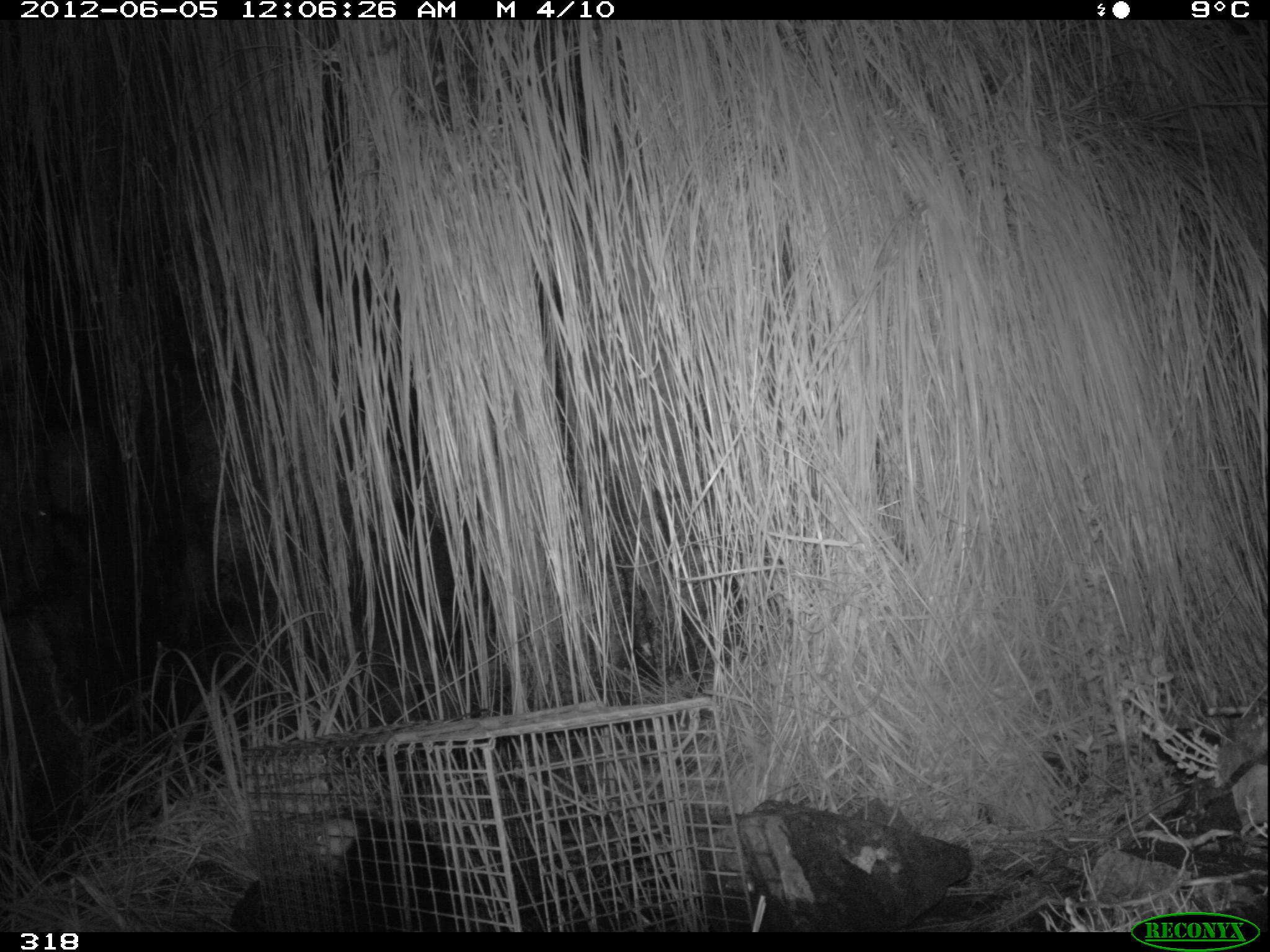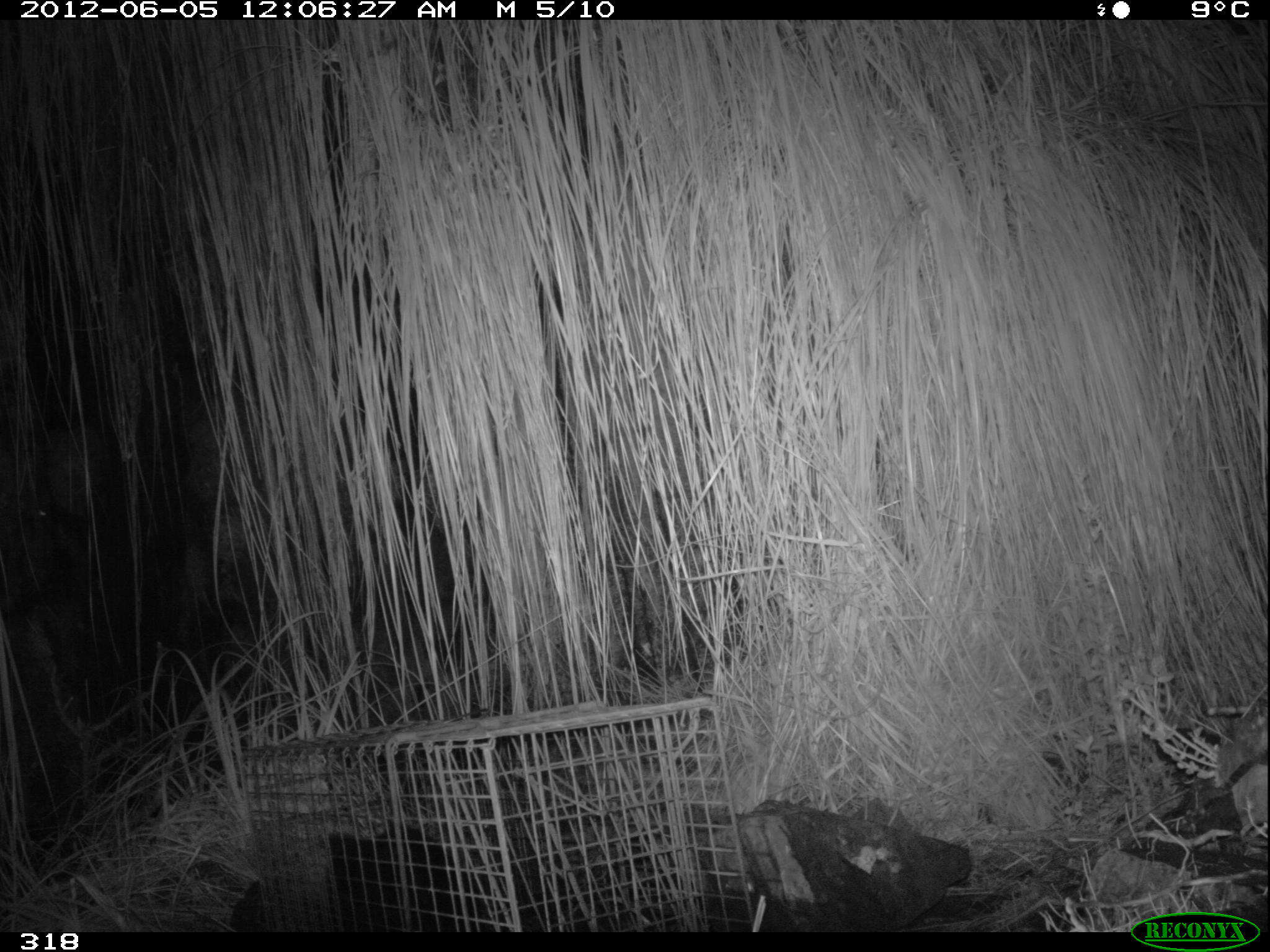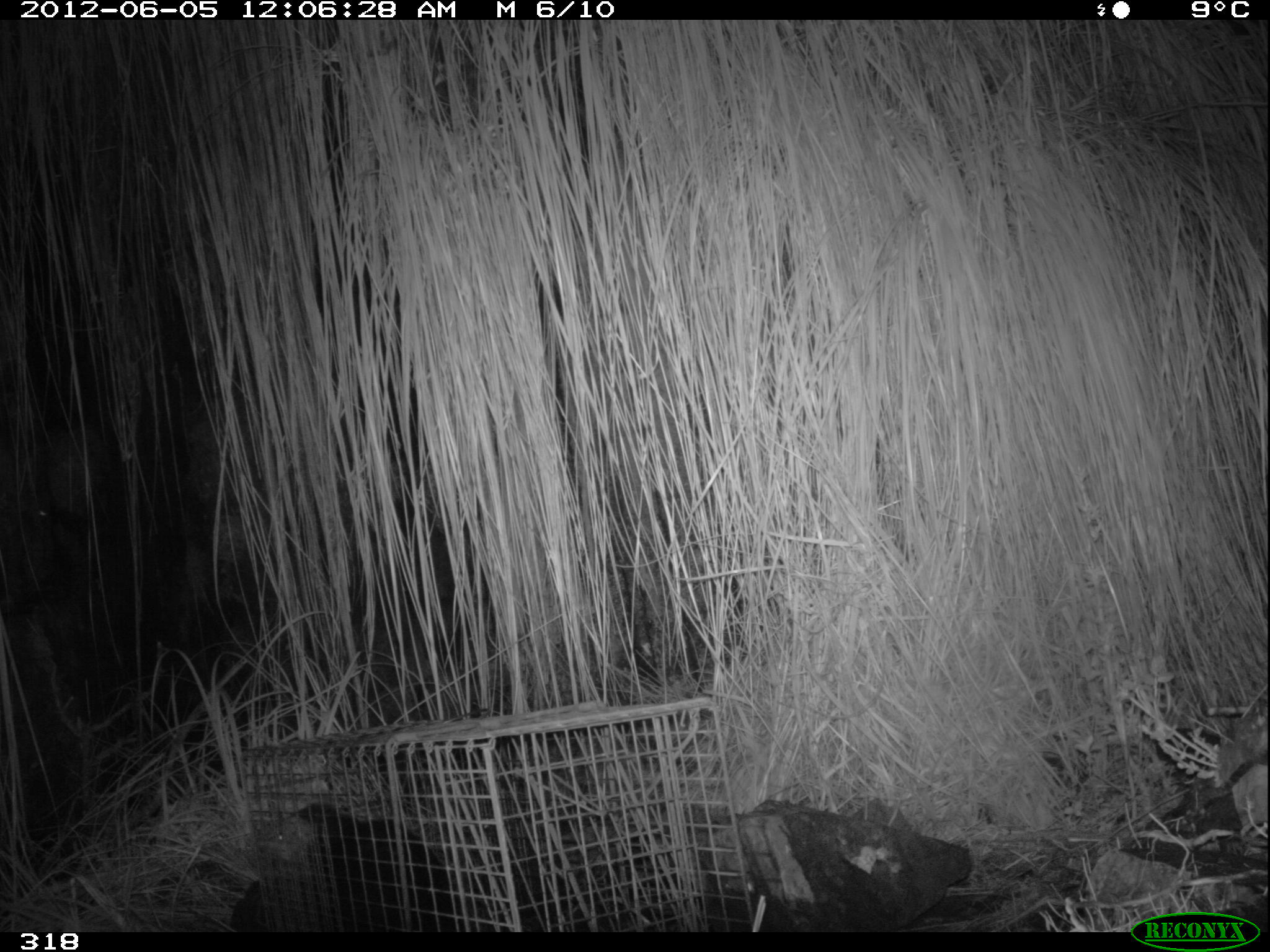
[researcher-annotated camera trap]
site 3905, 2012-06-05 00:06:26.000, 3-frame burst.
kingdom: Animalia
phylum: Chordata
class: Mammalia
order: Didelphimorphia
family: Didelphidae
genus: Didelphis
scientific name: Didelphis pernigra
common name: andean white-eared opossum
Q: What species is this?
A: Didelphis pernigra (andean white-eared opossum).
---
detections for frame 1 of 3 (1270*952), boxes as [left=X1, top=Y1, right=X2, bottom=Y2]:
didelphis pernigra: [left=297, top=809, right=498, bottom=933]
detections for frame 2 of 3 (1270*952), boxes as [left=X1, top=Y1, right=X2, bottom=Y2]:
didelphis pernigra: [left=302, top=818, right=543, bottom=932]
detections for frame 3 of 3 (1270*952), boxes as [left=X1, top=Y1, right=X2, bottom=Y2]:
didelphis pernigra: [left=253, top=799, right=464, bottom=932]